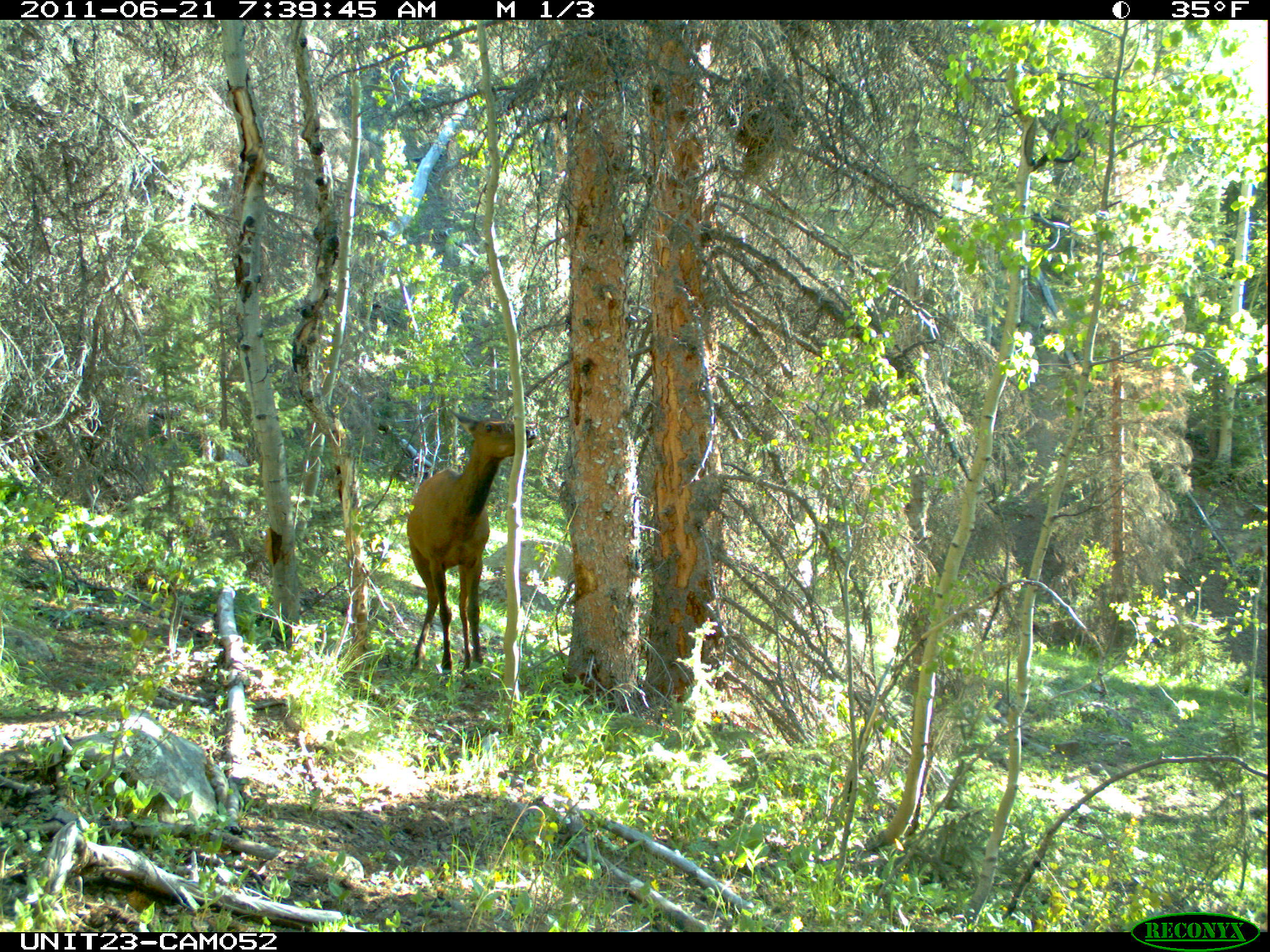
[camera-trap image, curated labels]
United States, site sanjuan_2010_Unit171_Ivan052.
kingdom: Animalia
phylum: Chordata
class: Mammalia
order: Artiodactyla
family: Cervidae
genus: Cervus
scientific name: Cervus elaphus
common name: red deer